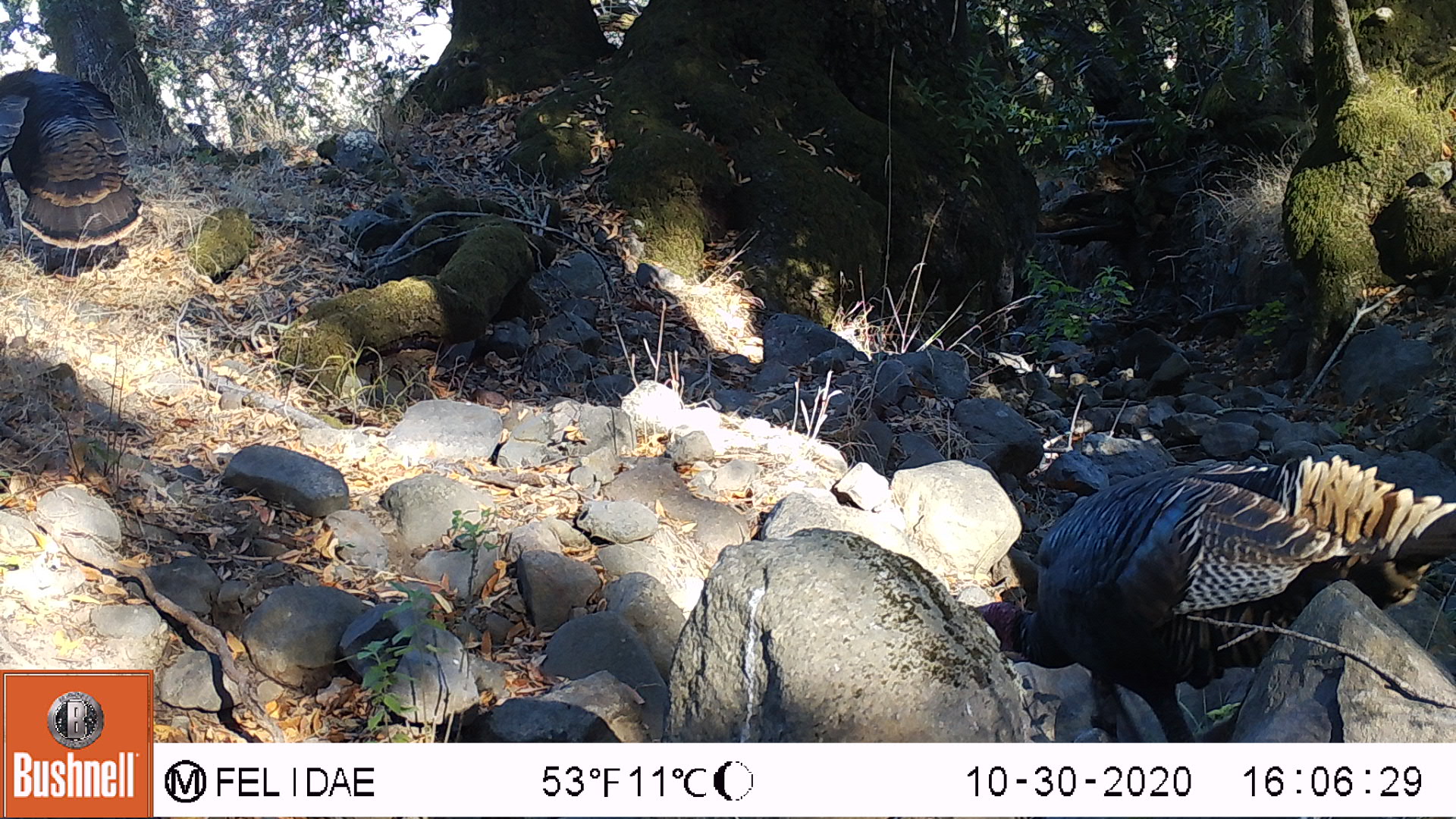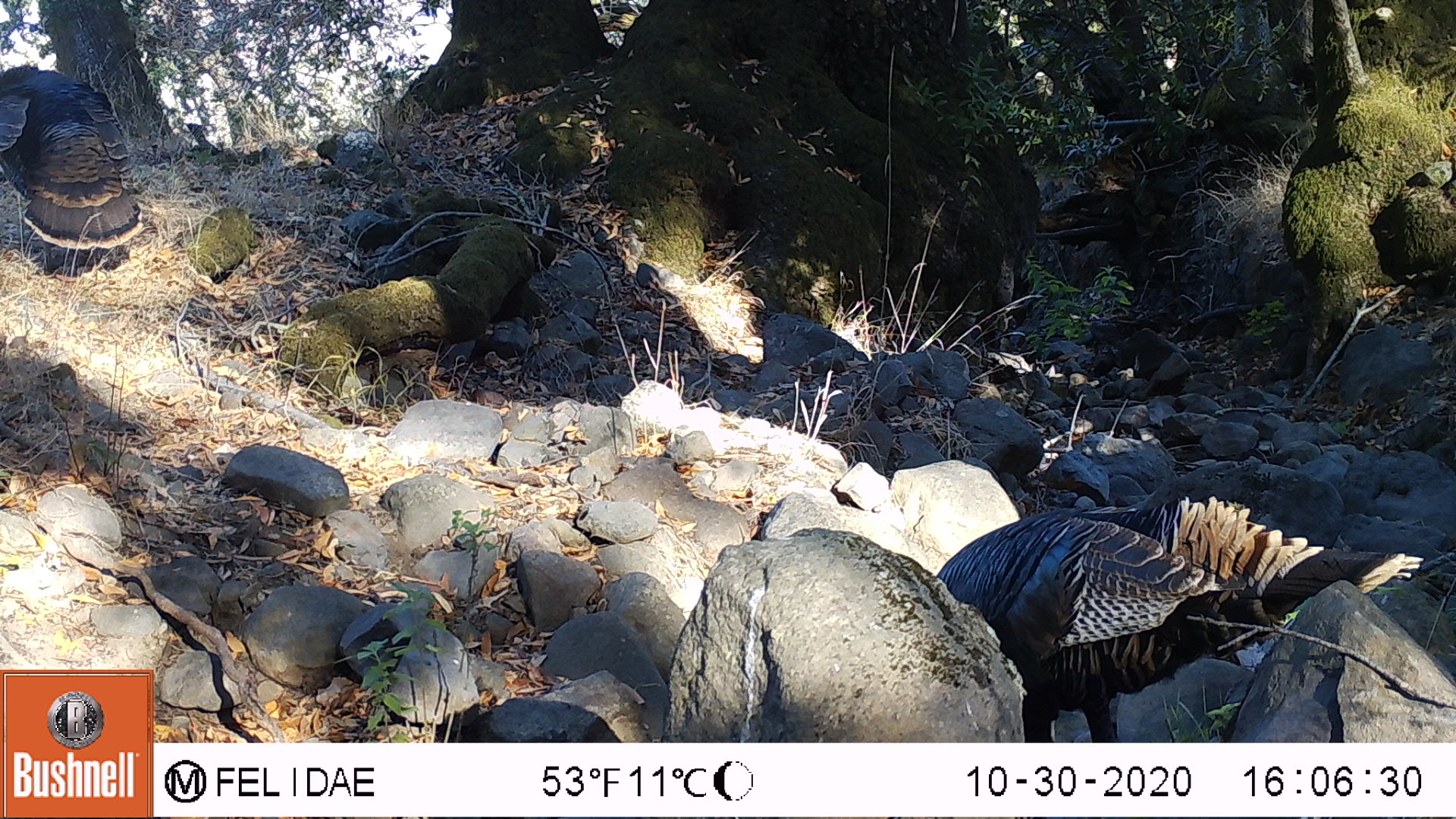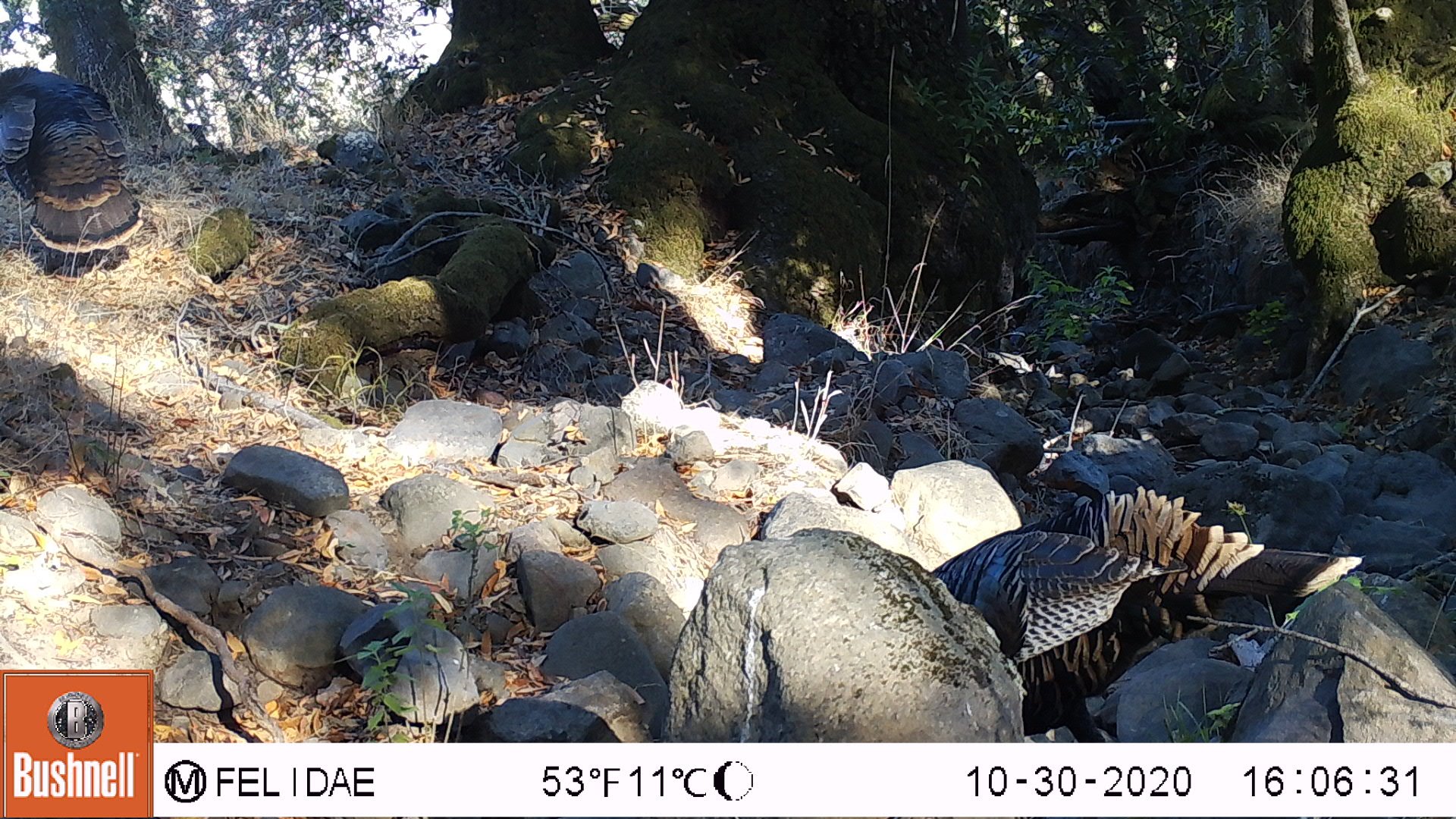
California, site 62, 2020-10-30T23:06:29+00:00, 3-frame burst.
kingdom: Animalia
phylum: Chordata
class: Aves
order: Galliformes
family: Phasianidae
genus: Meleagris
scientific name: Meleagris gallopavo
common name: turkey